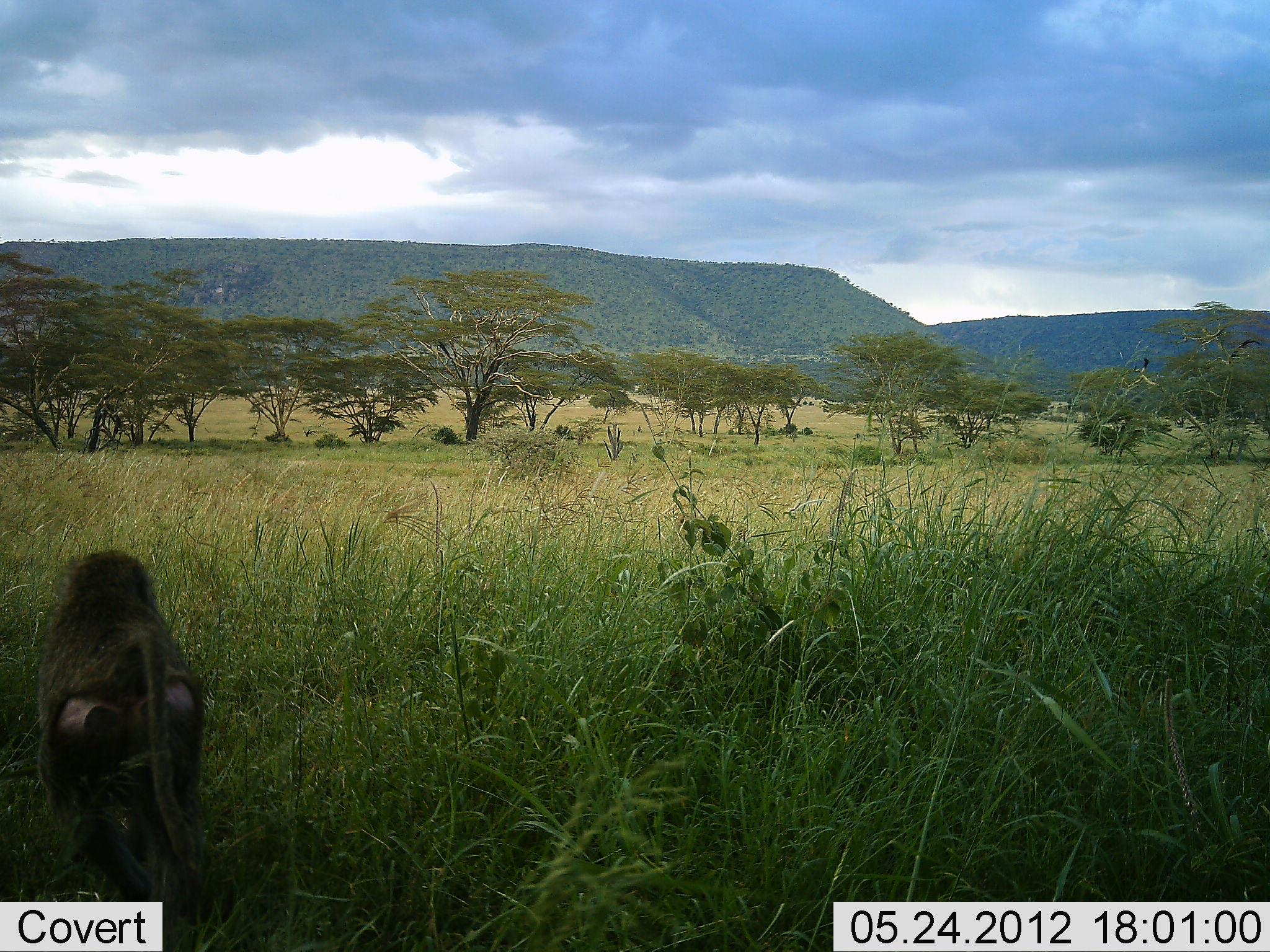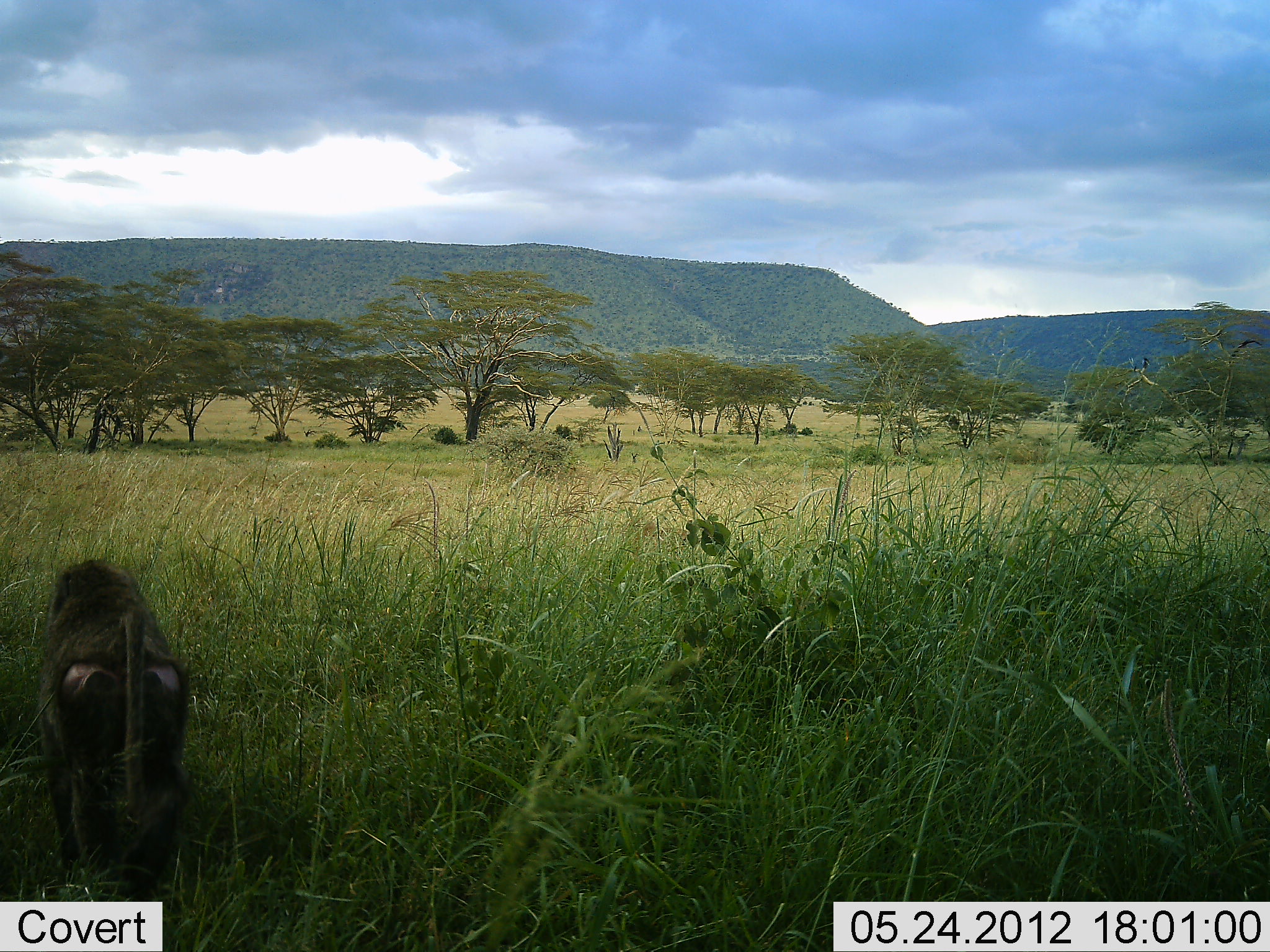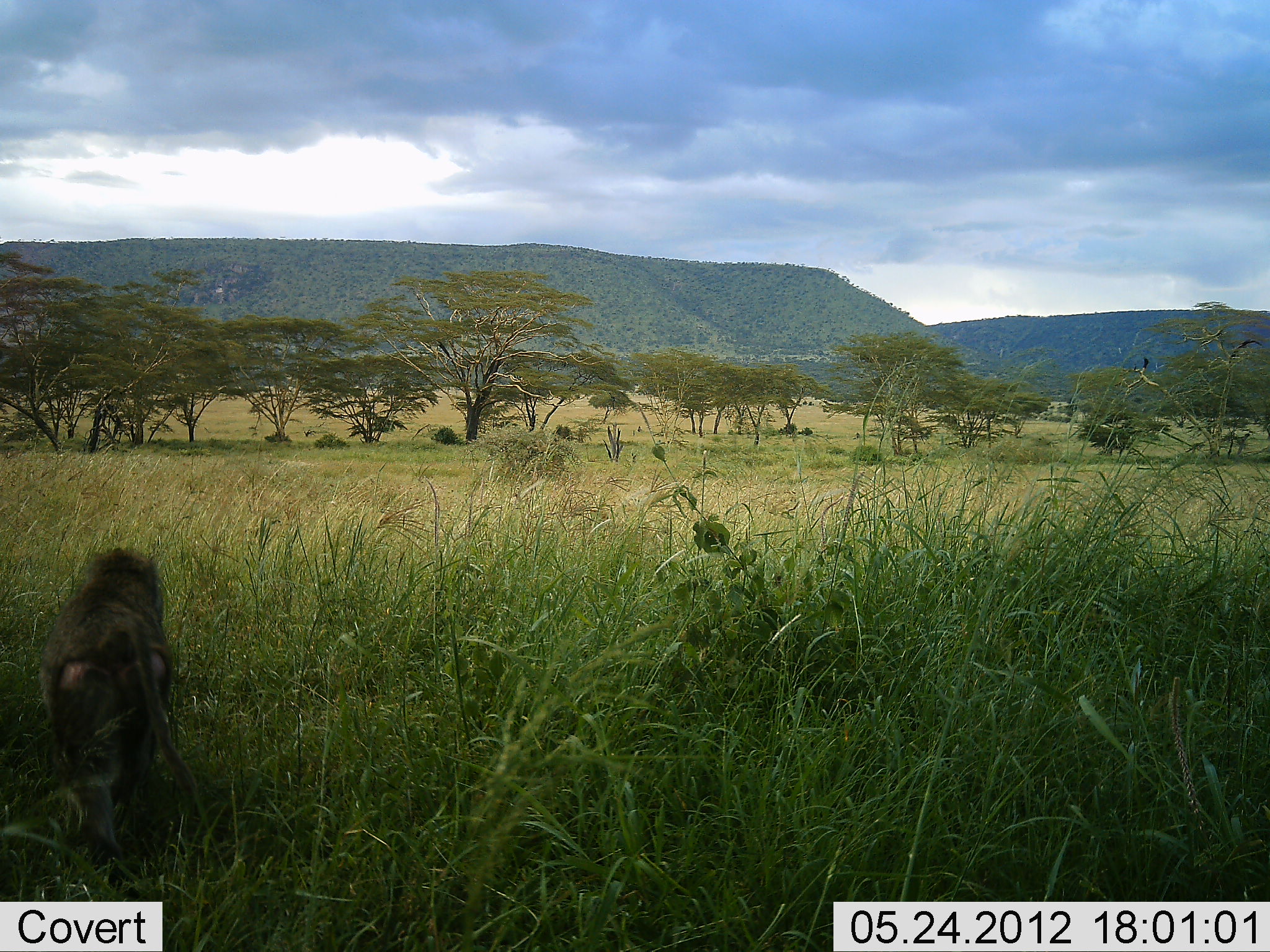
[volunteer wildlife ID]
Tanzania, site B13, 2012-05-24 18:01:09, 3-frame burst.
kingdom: Animalia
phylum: Chordata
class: Mammalia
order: Primates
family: Cercopithecidae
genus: Papio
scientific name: Papio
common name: baboon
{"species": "baboon (Papio)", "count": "1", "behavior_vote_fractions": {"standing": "18%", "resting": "0%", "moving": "82%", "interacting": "0%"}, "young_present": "0%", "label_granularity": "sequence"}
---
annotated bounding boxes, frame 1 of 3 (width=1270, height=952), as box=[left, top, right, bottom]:
animal: box=[35, 545, 213, 935]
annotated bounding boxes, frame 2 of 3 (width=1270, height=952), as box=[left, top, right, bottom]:
animal: box=[36, 560, 192, 909]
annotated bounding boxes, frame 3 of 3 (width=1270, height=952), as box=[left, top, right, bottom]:
animal: box=[36, 547, 208, 897]